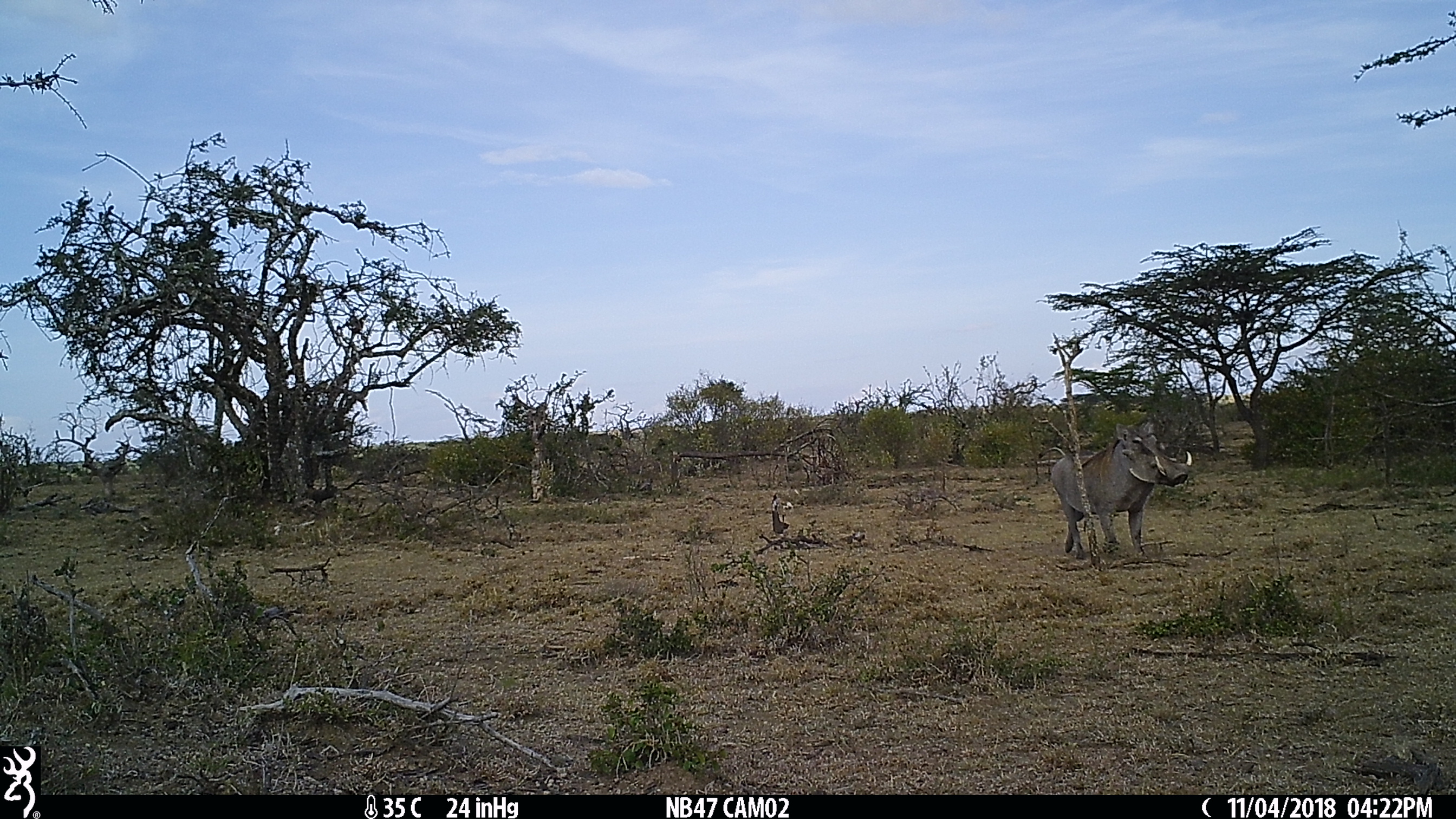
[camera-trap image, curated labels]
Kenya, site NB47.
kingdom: Animalia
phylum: Chordata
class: Mammalia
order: Artiodactyla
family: Suidae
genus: Phacochoerus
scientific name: Phacochoerus africanus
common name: common warthog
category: warthog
Warthog (common warthog) (Phacochoerus africanus).